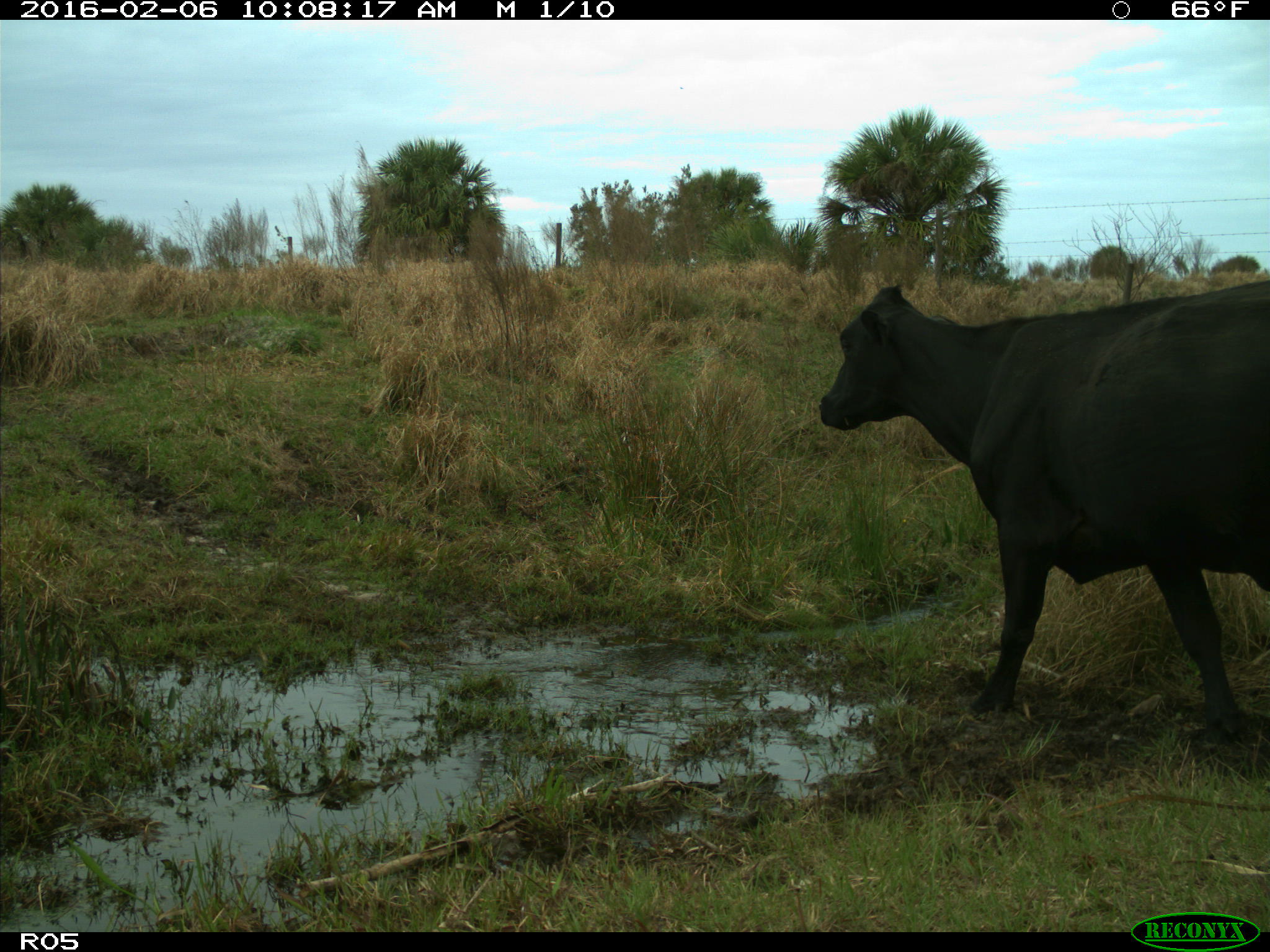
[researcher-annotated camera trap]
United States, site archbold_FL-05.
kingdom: Animalia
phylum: Chordata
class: Mammalia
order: Artiodactyla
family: Bovidae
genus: Bos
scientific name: Bos taurus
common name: domestic cow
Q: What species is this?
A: Bos taurus (domestic cow).